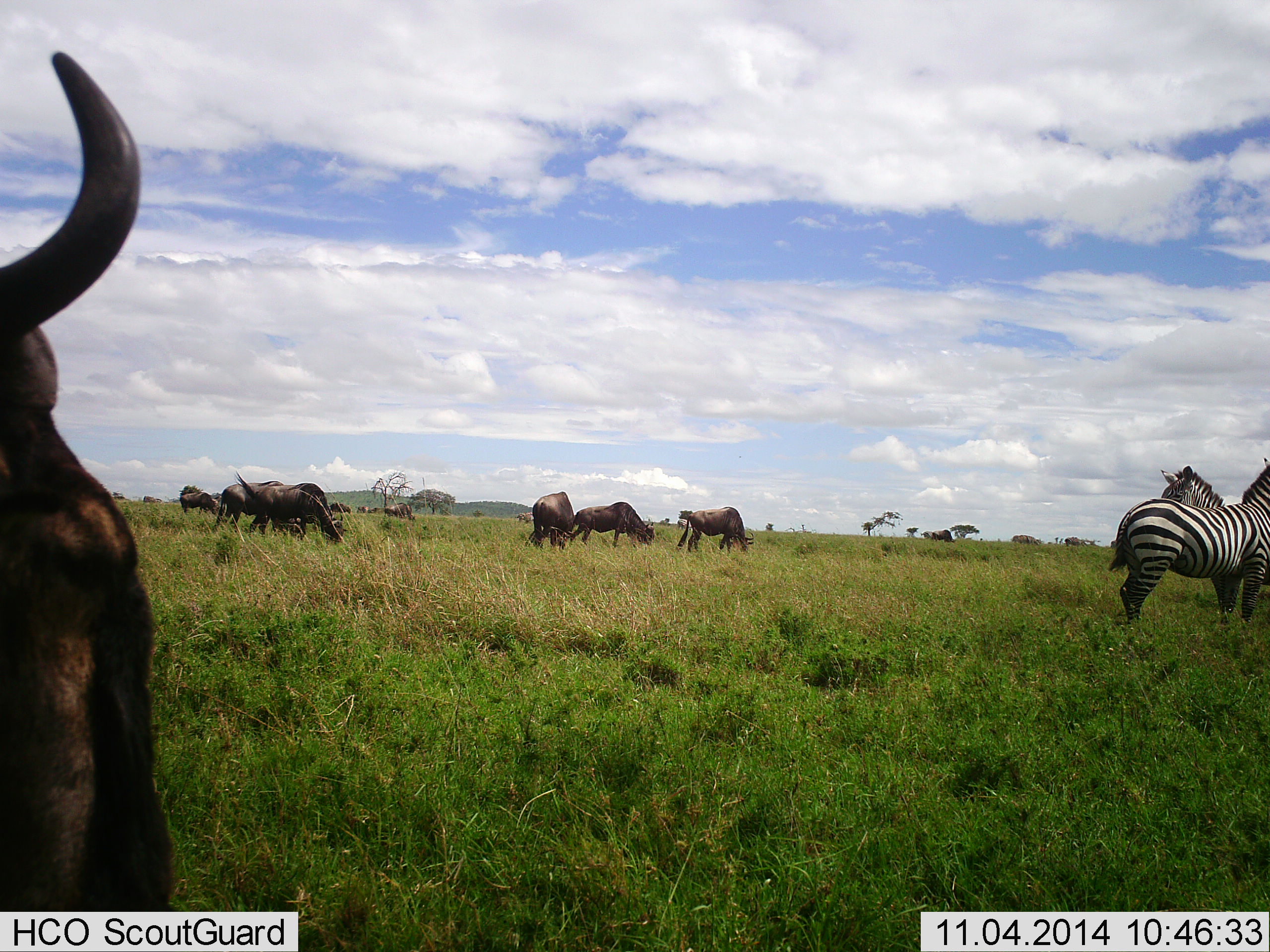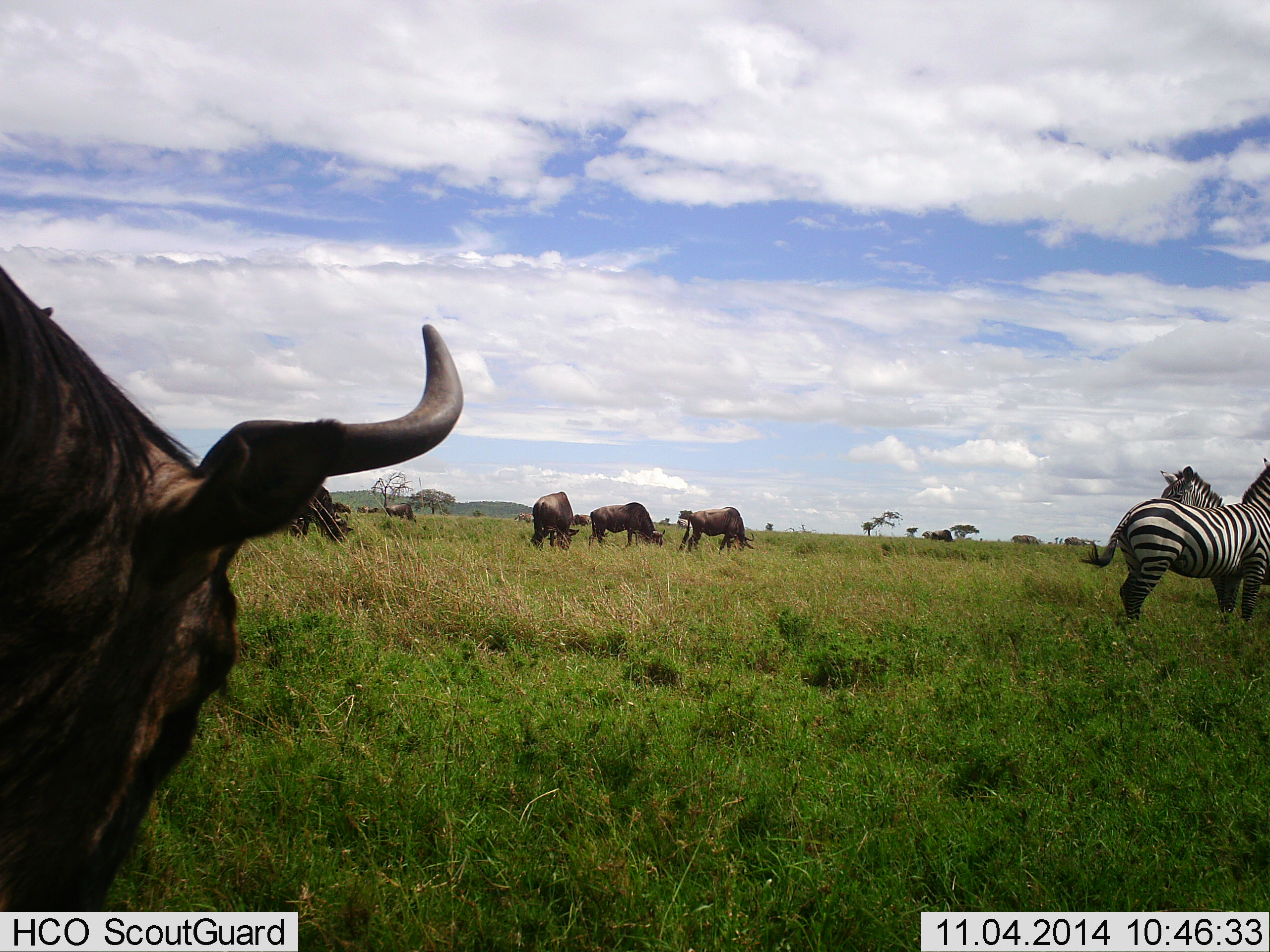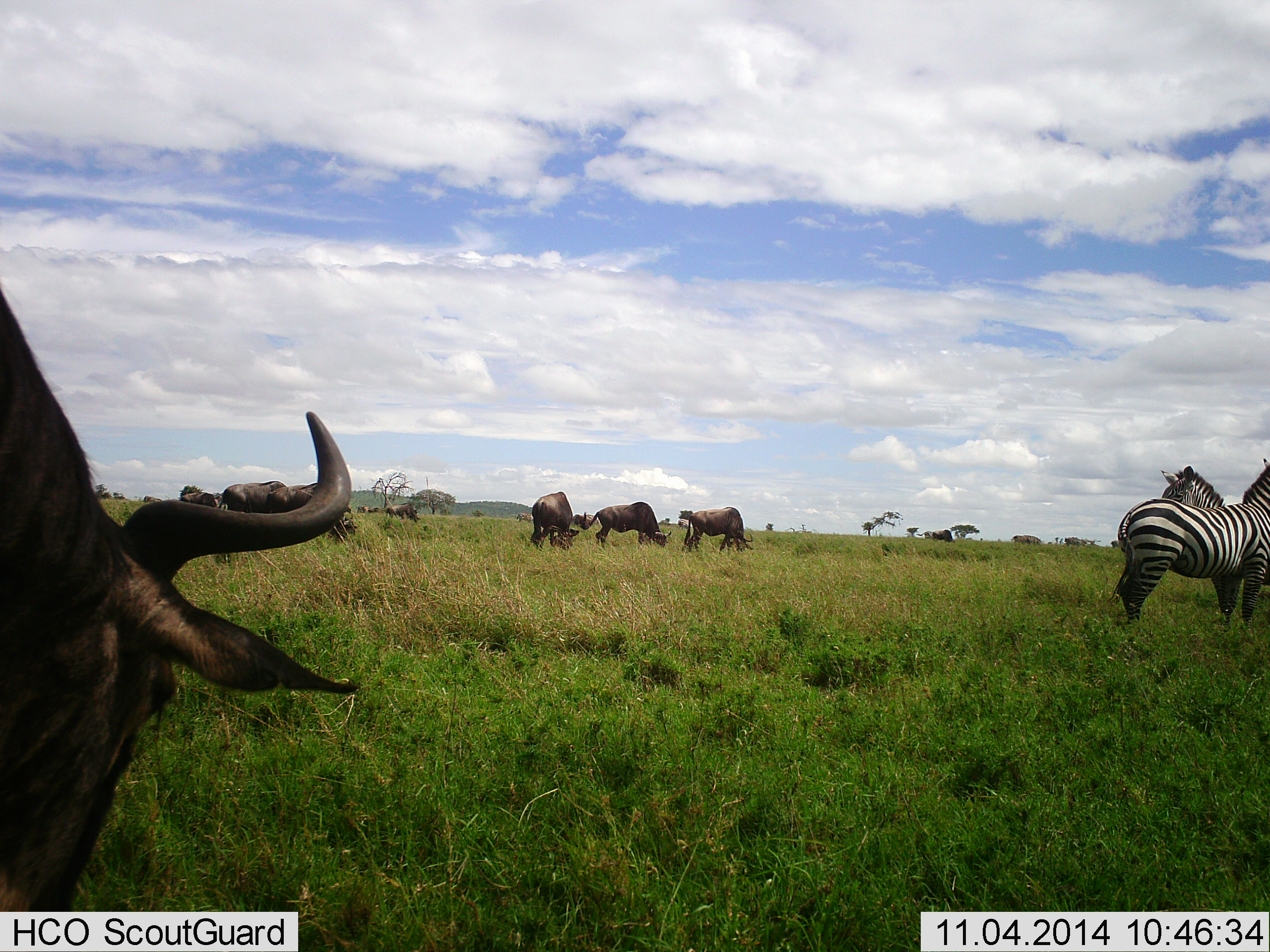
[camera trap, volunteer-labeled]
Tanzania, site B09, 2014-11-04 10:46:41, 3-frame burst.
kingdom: Animalia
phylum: Chordata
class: Mammalia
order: Artiodactyla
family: Bovidae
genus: Connochaetes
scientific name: Connochaetes taurinus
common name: blue wildebeest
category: wildebeest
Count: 10.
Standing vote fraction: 20%.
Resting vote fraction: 10%.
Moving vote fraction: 10%.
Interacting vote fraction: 0%.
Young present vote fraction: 0%.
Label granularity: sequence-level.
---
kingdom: Animalia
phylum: Chordata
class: Mammalia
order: Perissodactyla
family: Equidae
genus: Equus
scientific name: Equus quagga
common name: plains zebra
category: zebra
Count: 2.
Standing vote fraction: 90%.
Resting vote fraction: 10%.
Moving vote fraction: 0%.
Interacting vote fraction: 0%.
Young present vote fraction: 0%.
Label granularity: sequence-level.